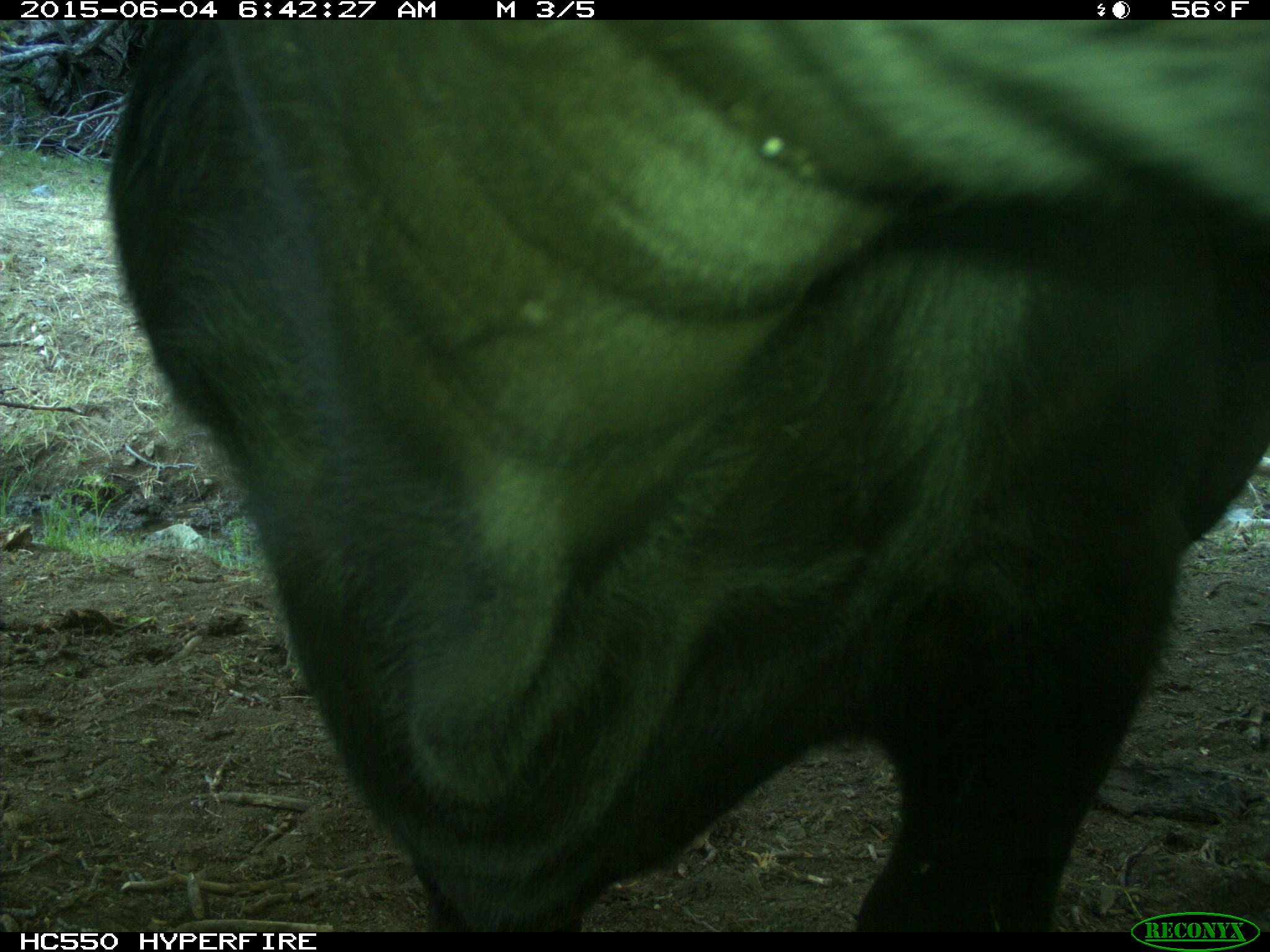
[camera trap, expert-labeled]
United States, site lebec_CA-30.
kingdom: Animalia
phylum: Chordata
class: Mammalia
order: Artiodactyla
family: Bovidae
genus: Bos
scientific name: Bos taurus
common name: domestic cow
Bos taurus (domestic cow).